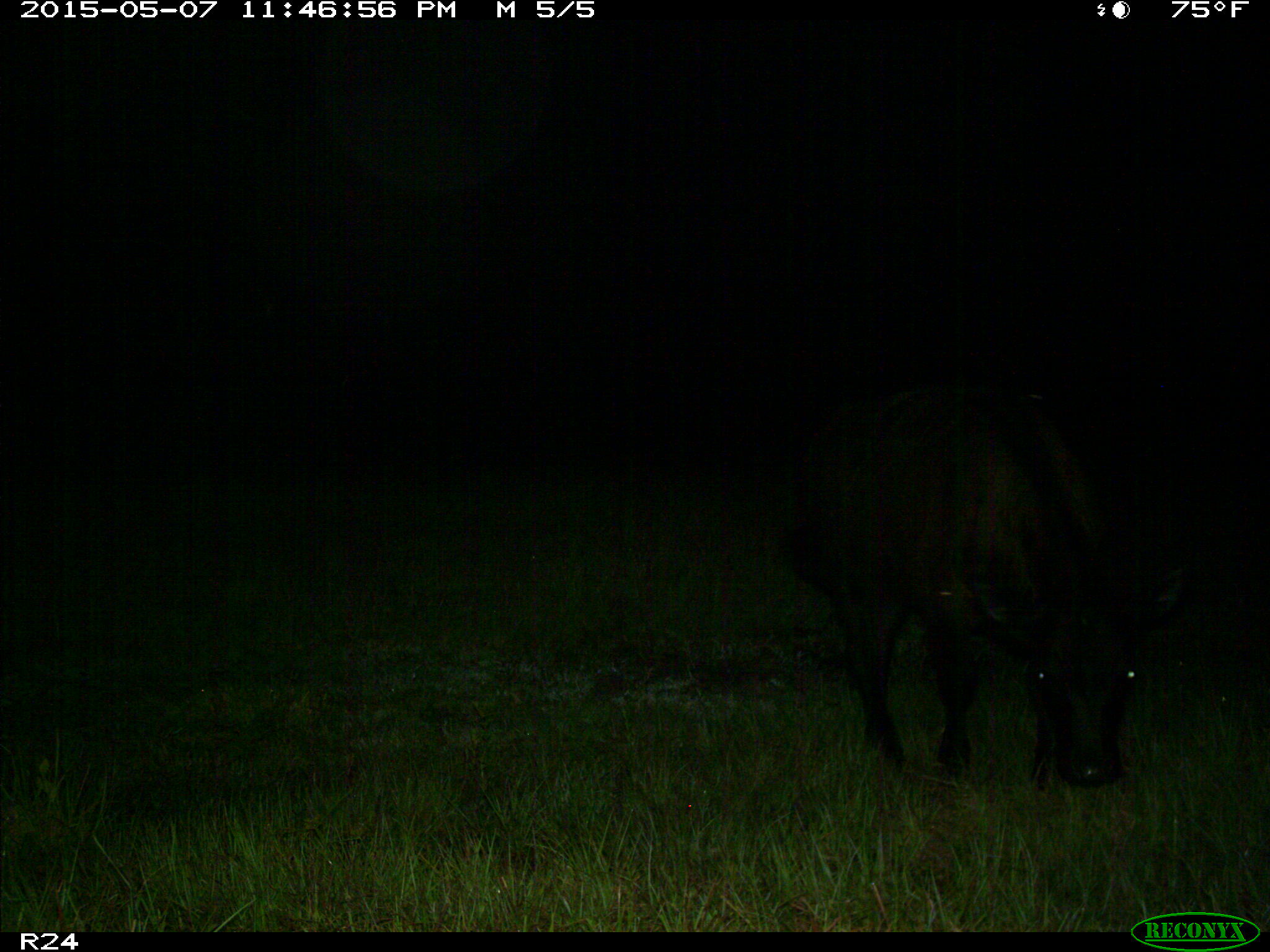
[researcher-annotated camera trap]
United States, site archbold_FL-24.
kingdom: Animalia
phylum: Chordata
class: Mammalia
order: Artiodactyla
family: Bovidae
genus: Bos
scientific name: Bos taurus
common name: domestic cow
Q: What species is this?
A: Bos taurus (domestic cow).